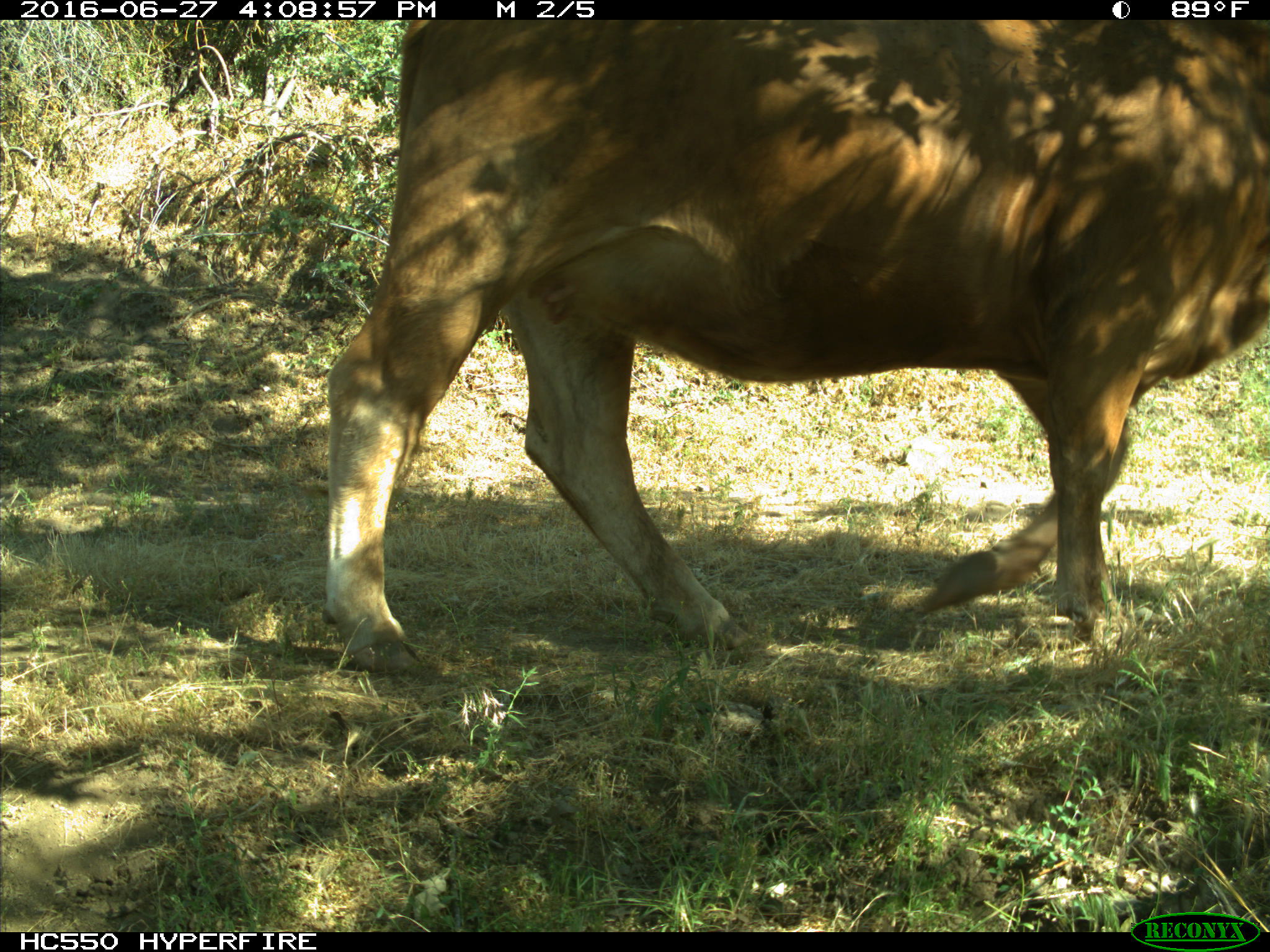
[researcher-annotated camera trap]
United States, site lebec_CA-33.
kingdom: Animalia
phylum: Chordata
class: Mammalia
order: Artiodactyla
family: Bovidae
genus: Bos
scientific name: Bos taurus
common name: domestic cow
Bos taurus (domestic cow).